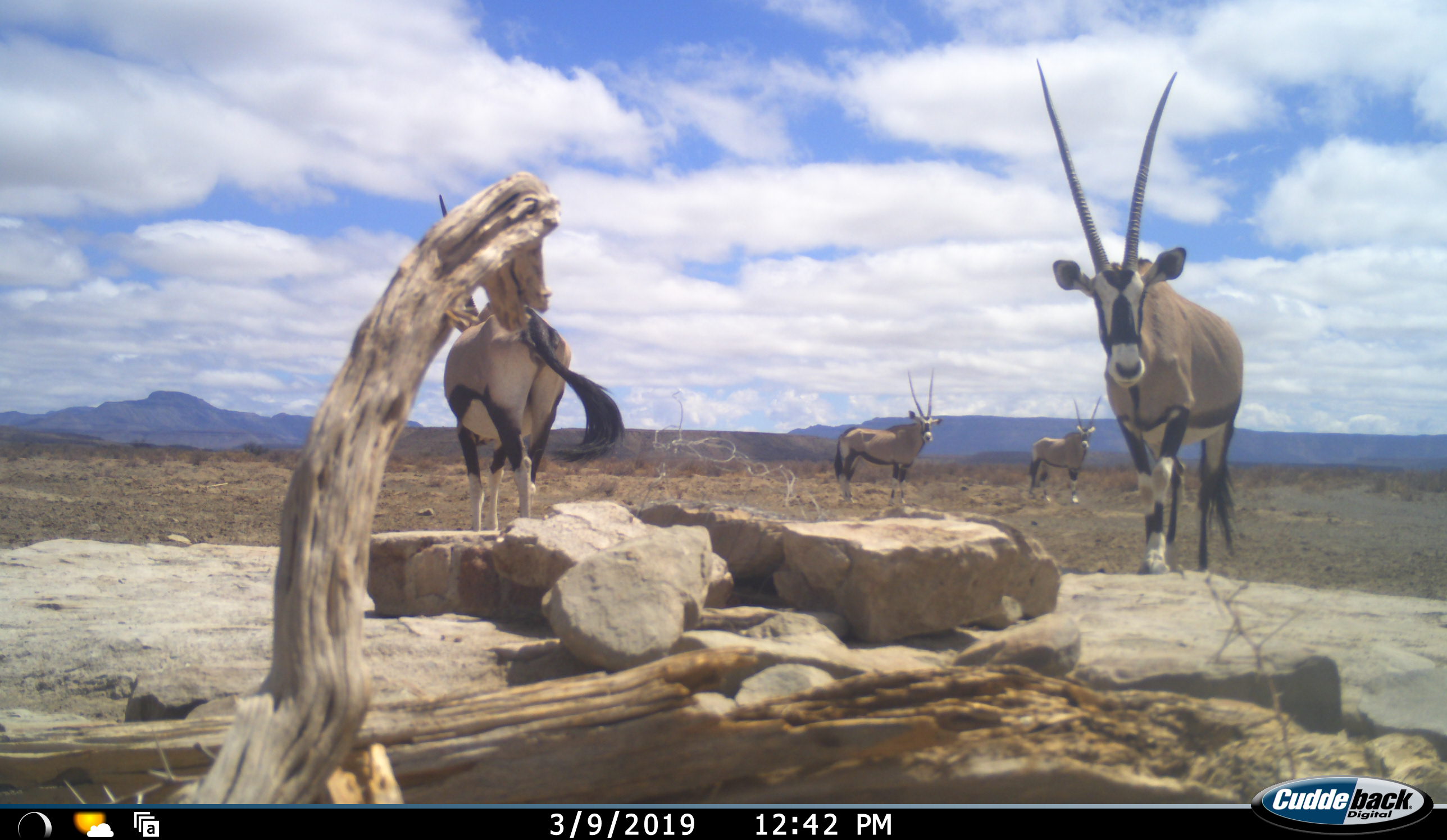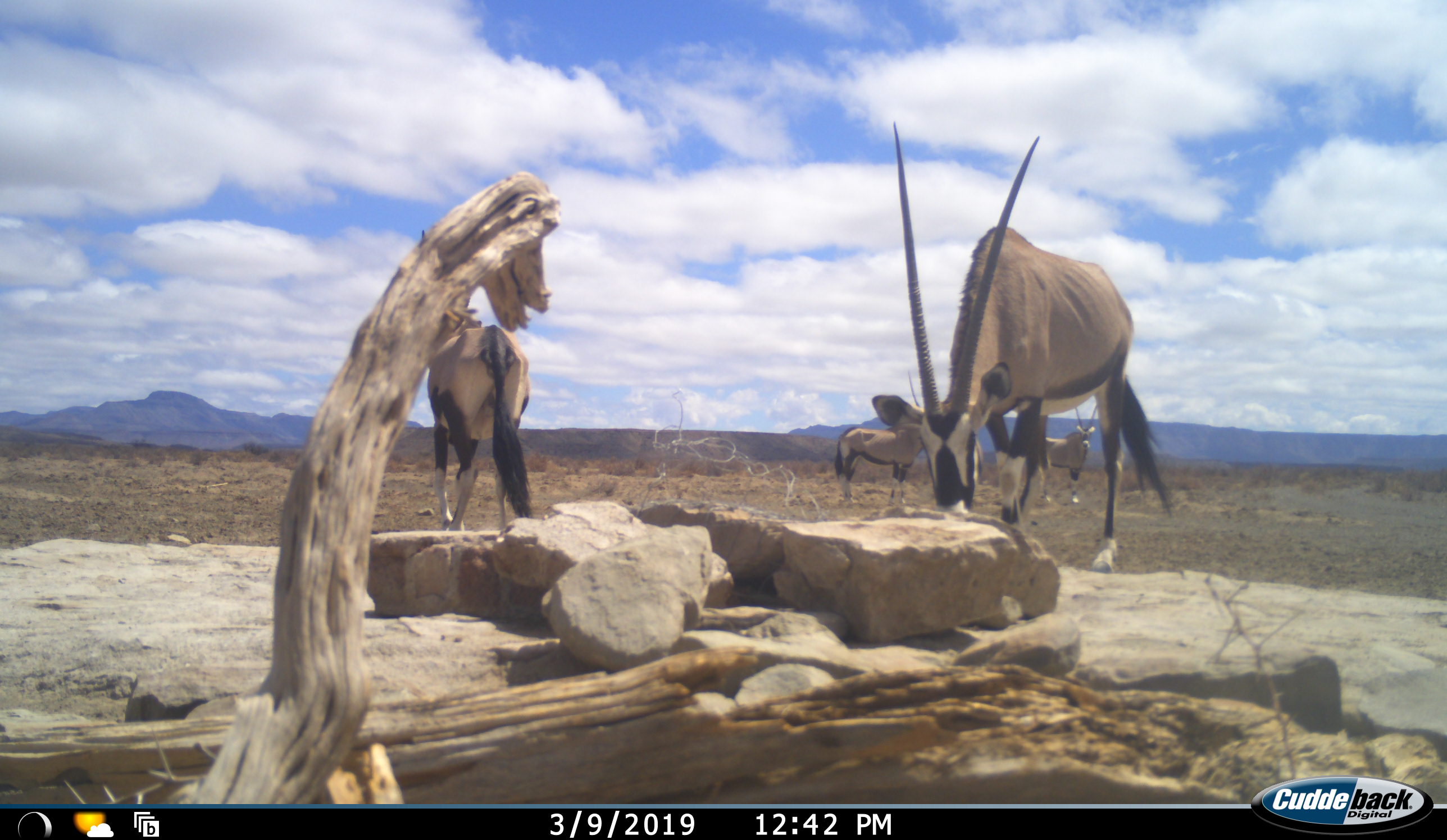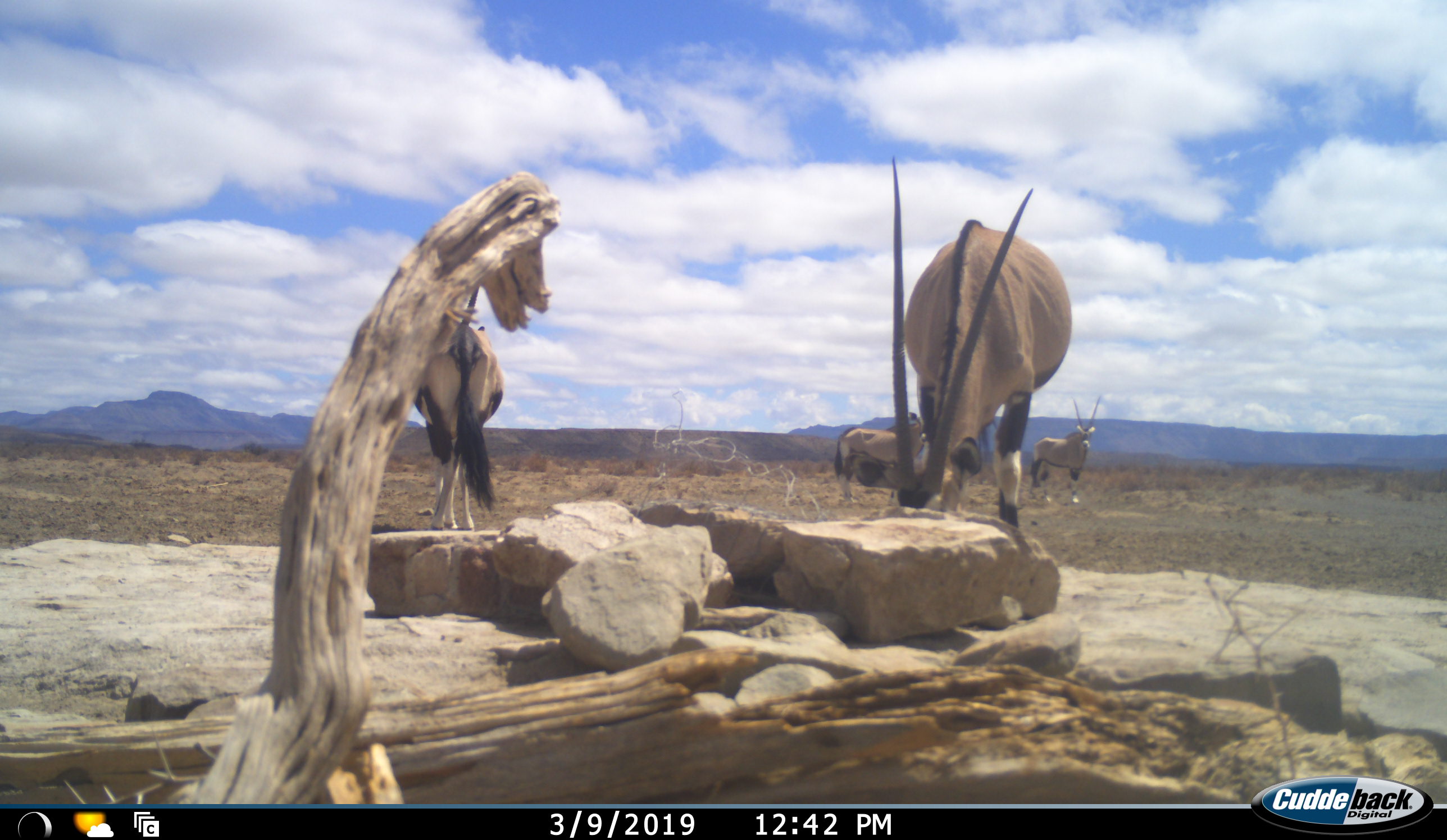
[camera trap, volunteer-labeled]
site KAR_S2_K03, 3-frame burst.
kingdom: Animalia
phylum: Chordata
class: Mammalia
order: Artiodactyla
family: Bovidae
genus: Oryx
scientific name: Oryx gazella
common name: gemsbok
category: oryx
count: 4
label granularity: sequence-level